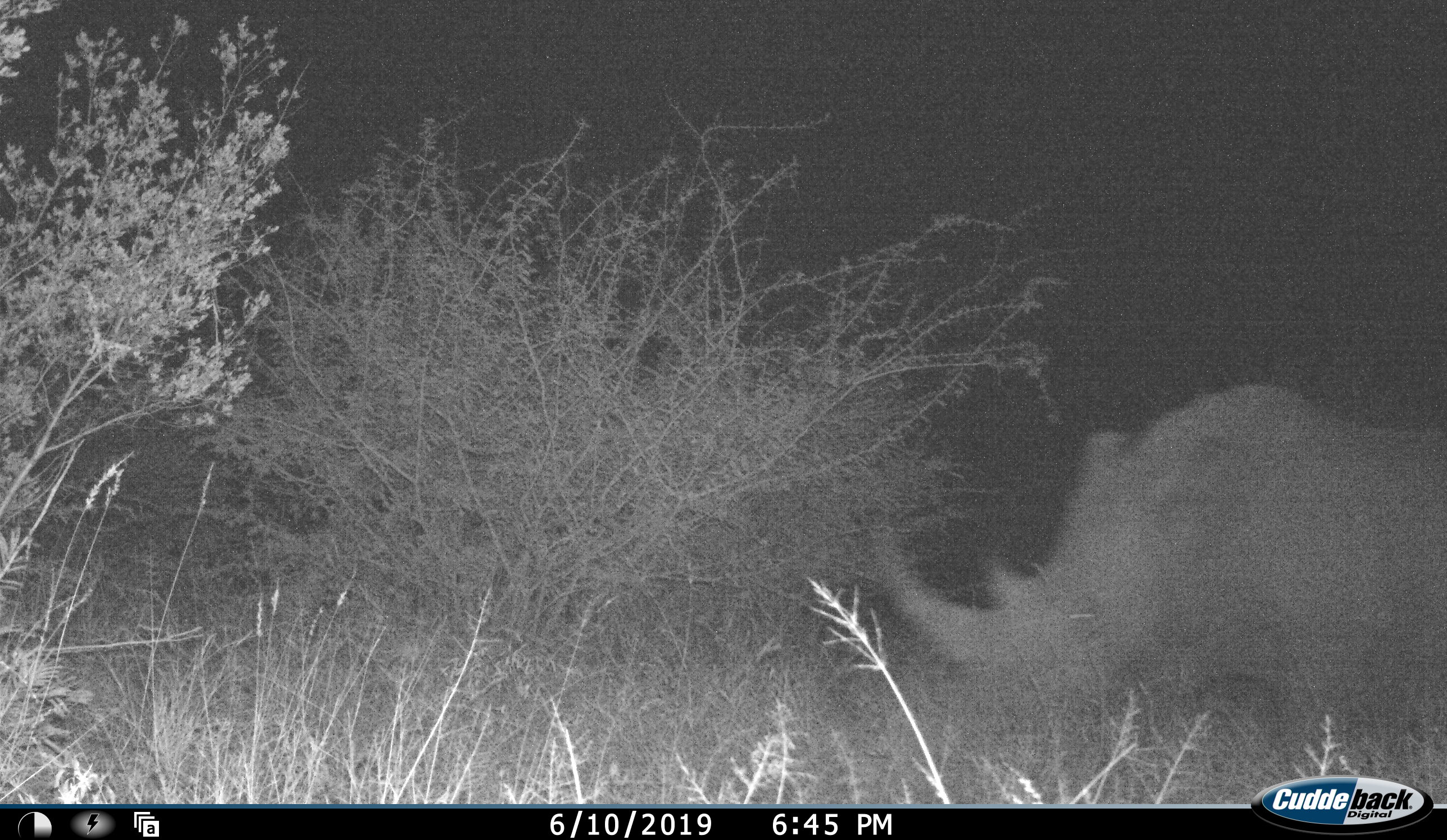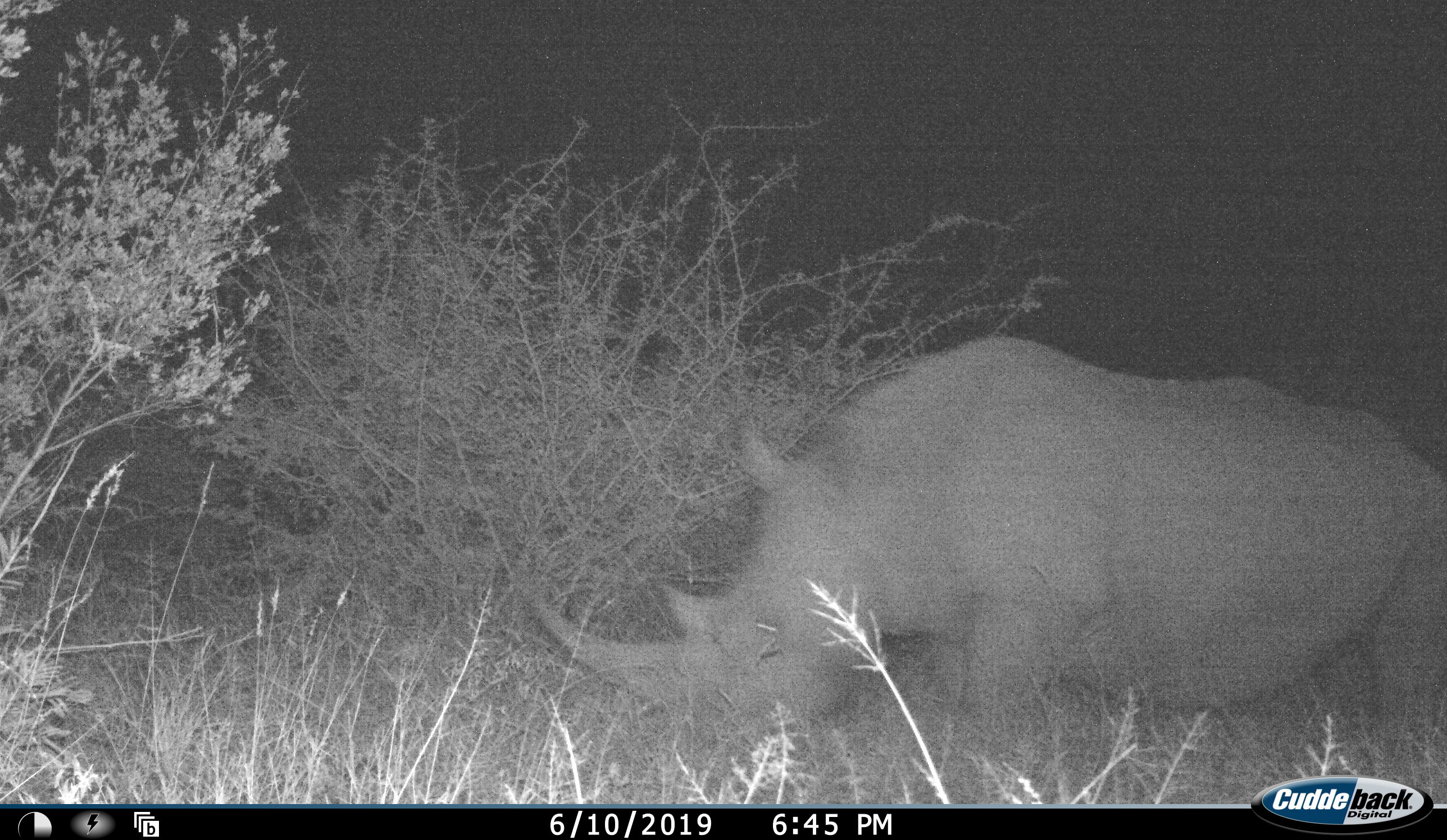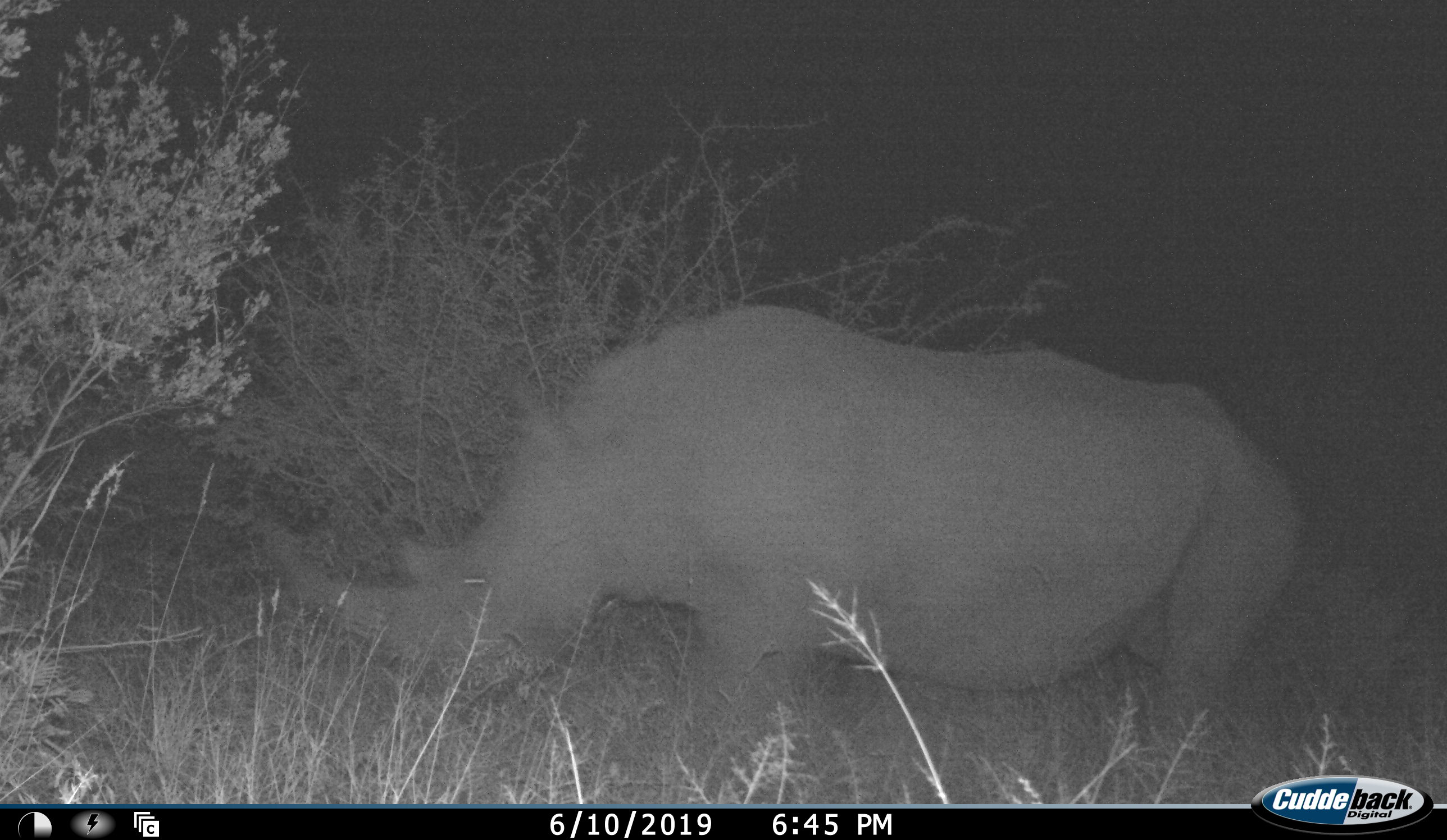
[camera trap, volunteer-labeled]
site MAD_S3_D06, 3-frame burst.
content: unidentified animal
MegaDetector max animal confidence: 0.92